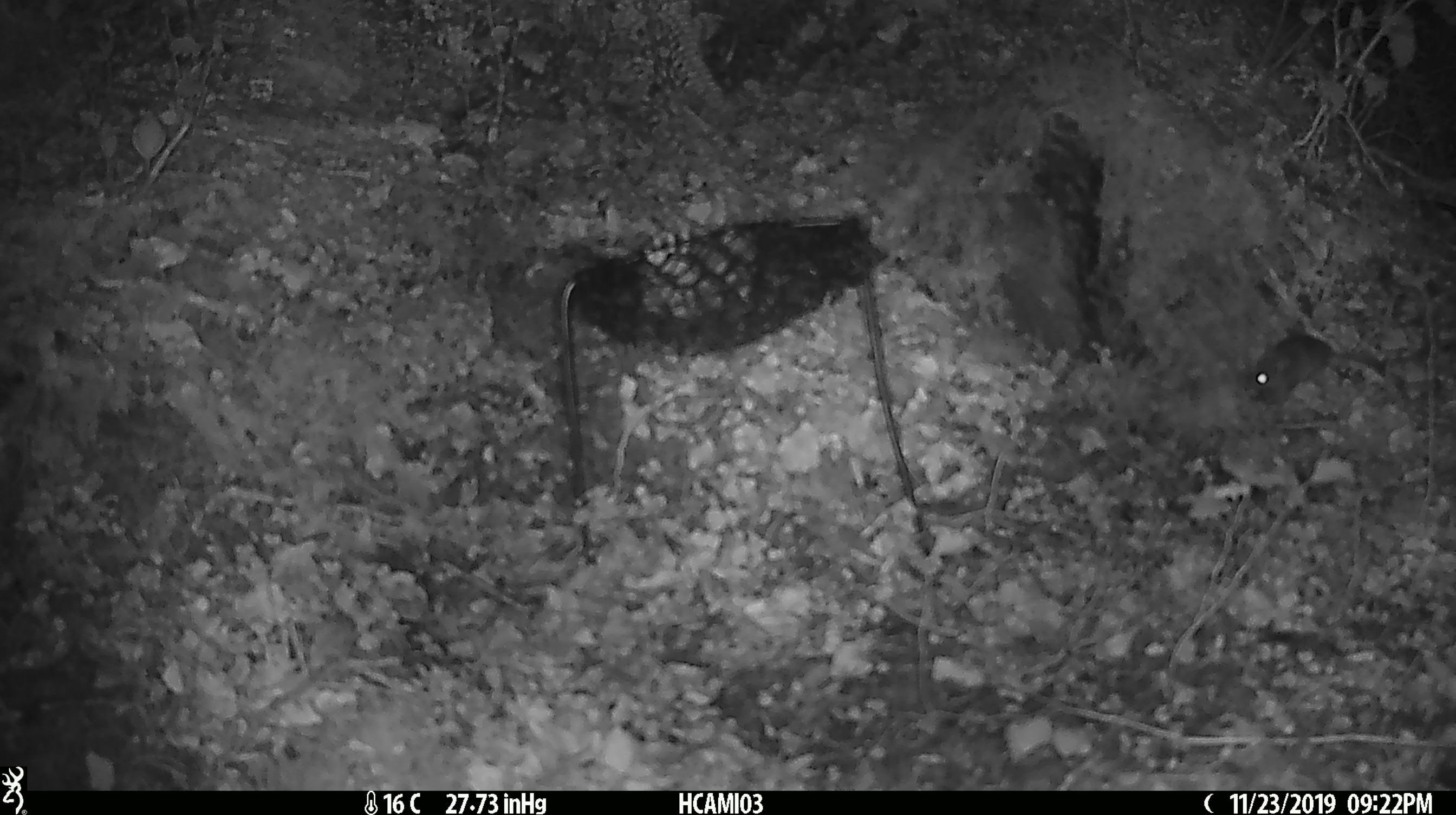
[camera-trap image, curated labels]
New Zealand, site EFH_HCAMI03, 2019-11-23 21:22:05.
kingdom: Animalia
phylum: Chordata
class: Mammalia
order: Rodentia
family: Muridae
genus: Mus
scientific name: Mus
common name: mouse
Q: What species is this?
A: Mouse (Mus).